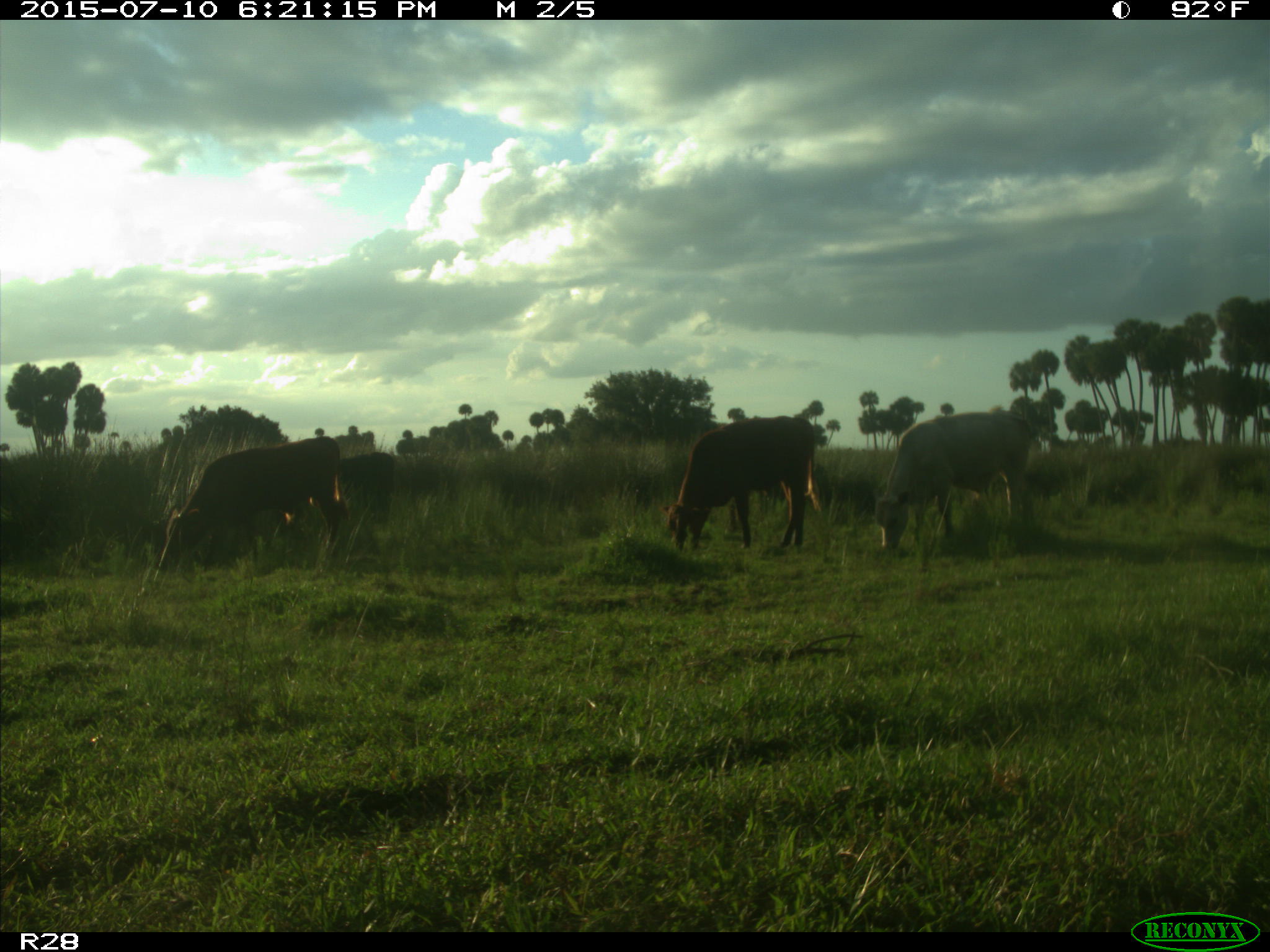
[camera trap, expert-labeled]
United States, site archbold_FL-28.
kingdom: Animalia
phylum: Chordata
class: Mammalia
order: Artiodactyla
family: Bovidae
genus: Bos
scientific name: Bos taurus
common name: domestic cow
Bos taurus (domestic cow).